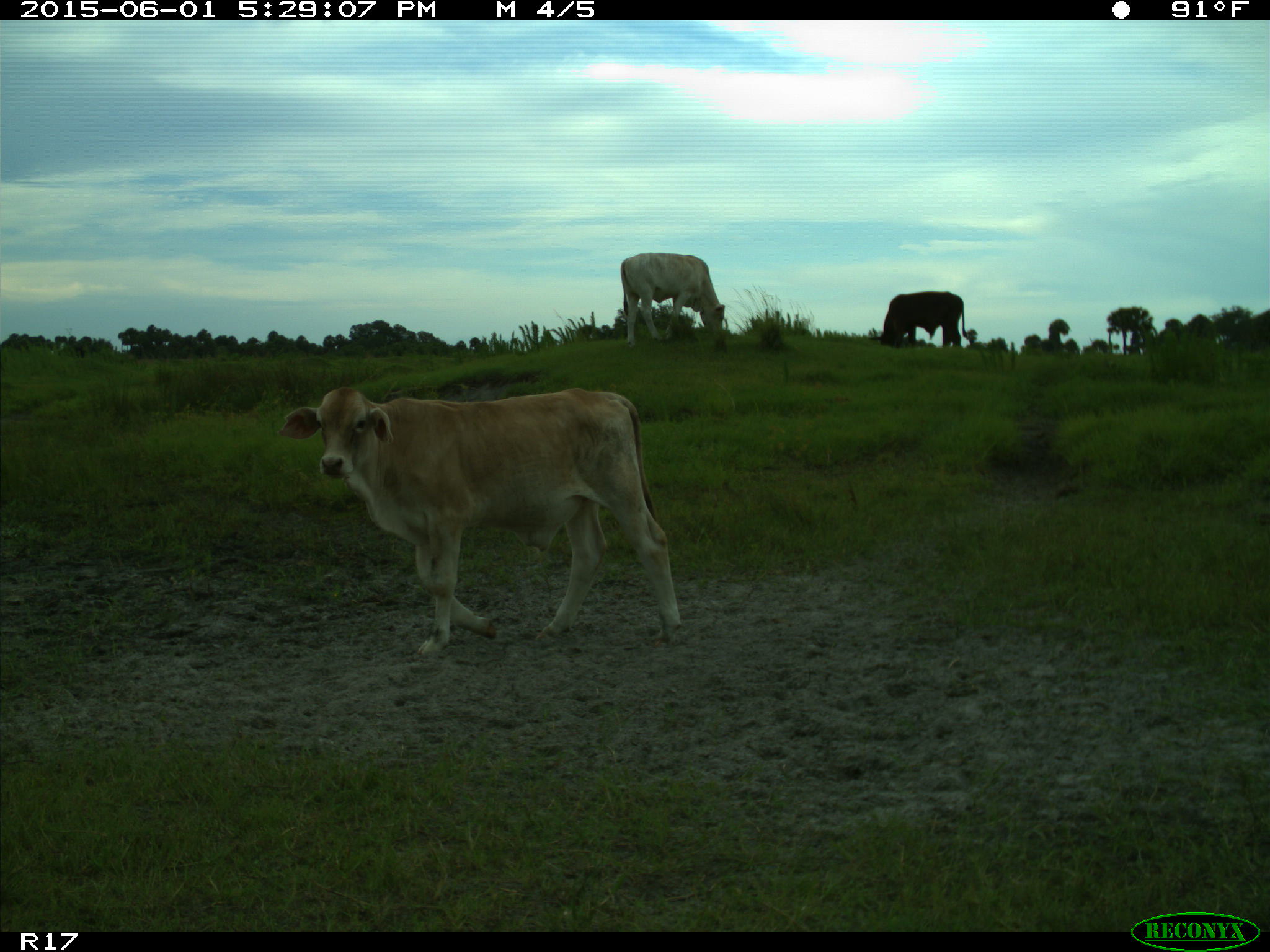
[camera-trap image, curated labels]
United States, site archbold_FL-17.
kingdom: Animalia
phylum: Chordata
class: Mammalia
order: Artiodactyla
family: Bovidae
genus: Bos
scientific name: Bos taurus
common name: domestic cow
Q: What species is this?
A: Bos taurus (domestic cow).